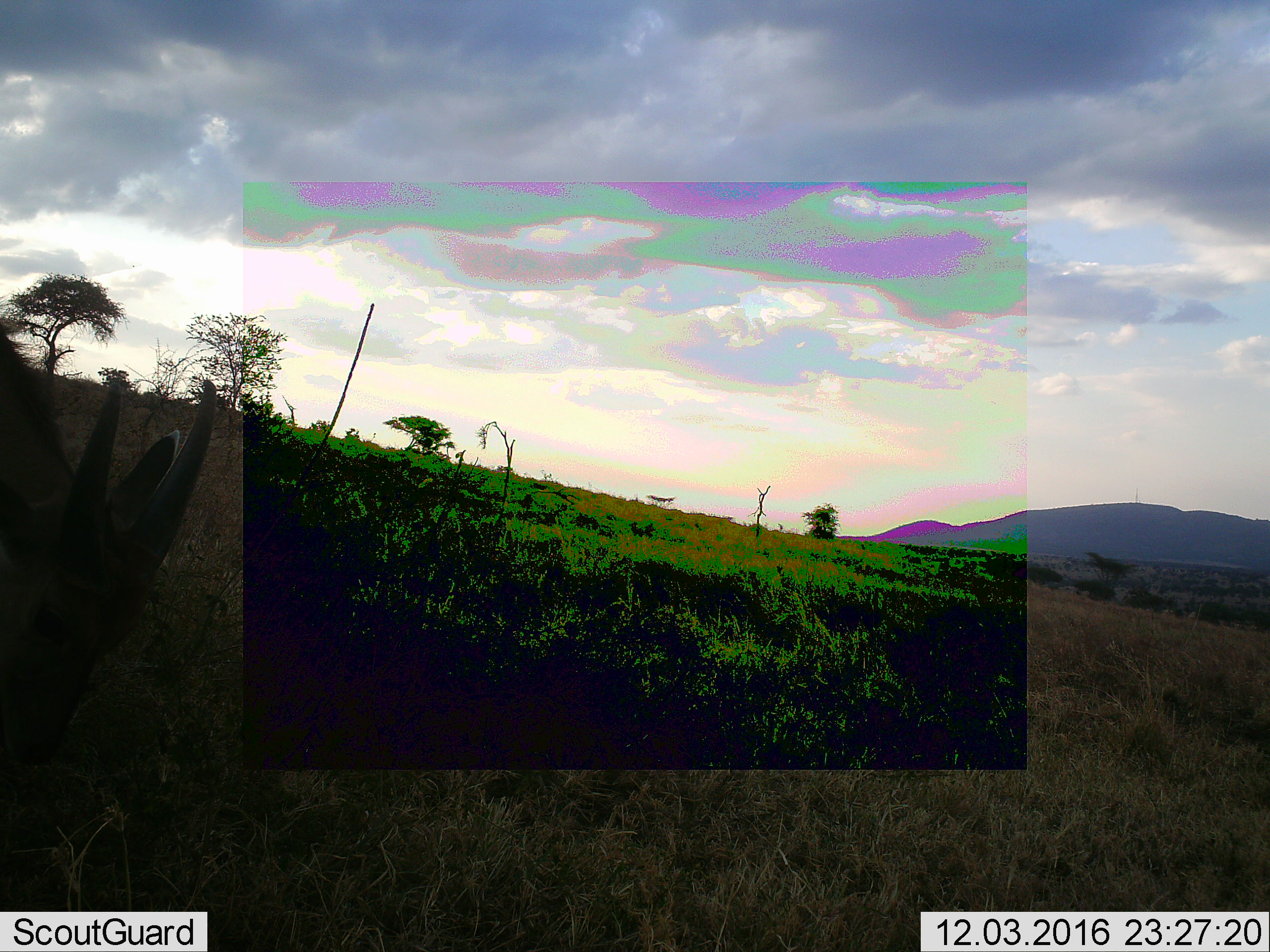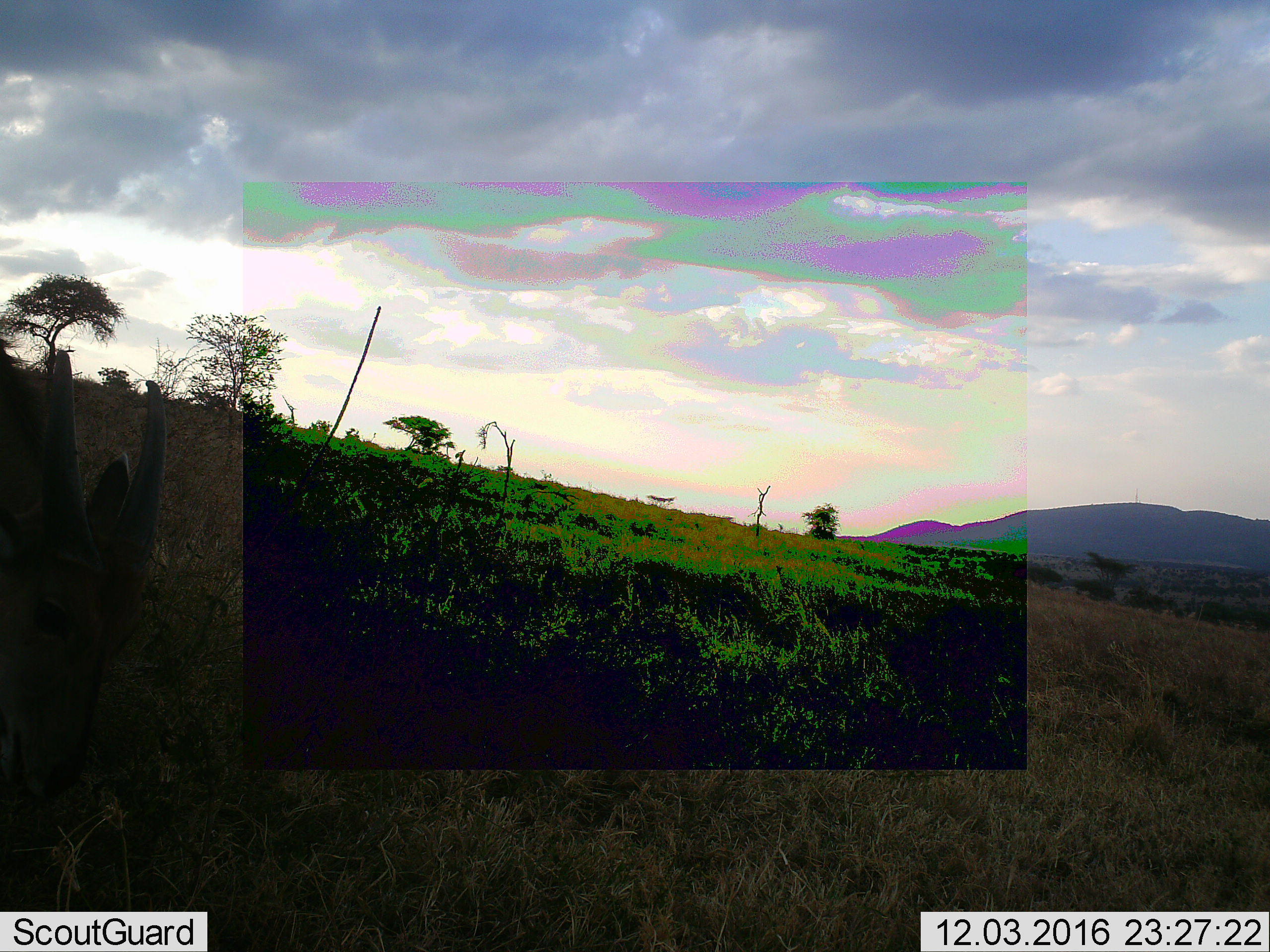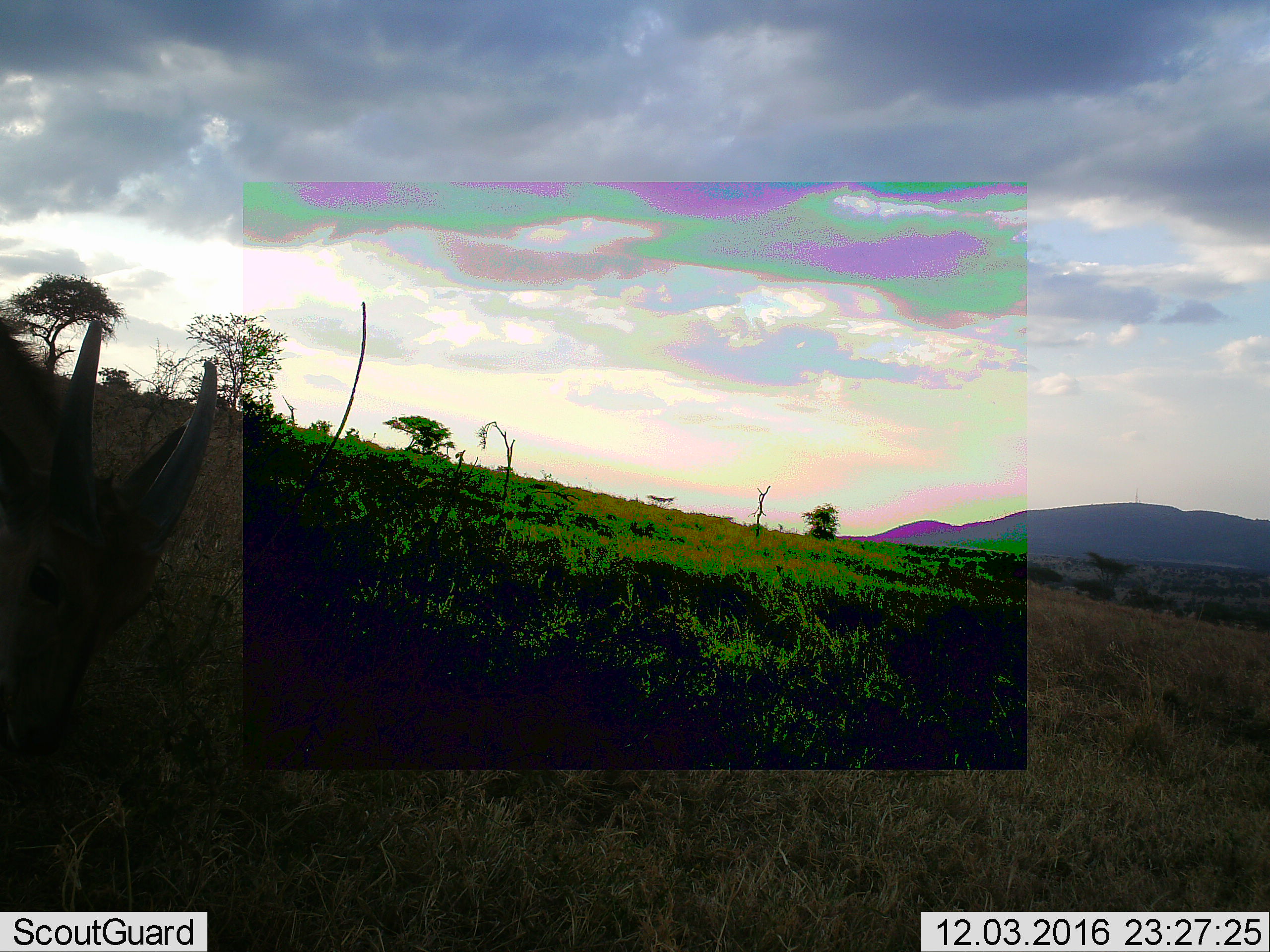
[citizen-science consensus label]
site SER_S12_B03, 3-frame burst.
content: unidentified animal